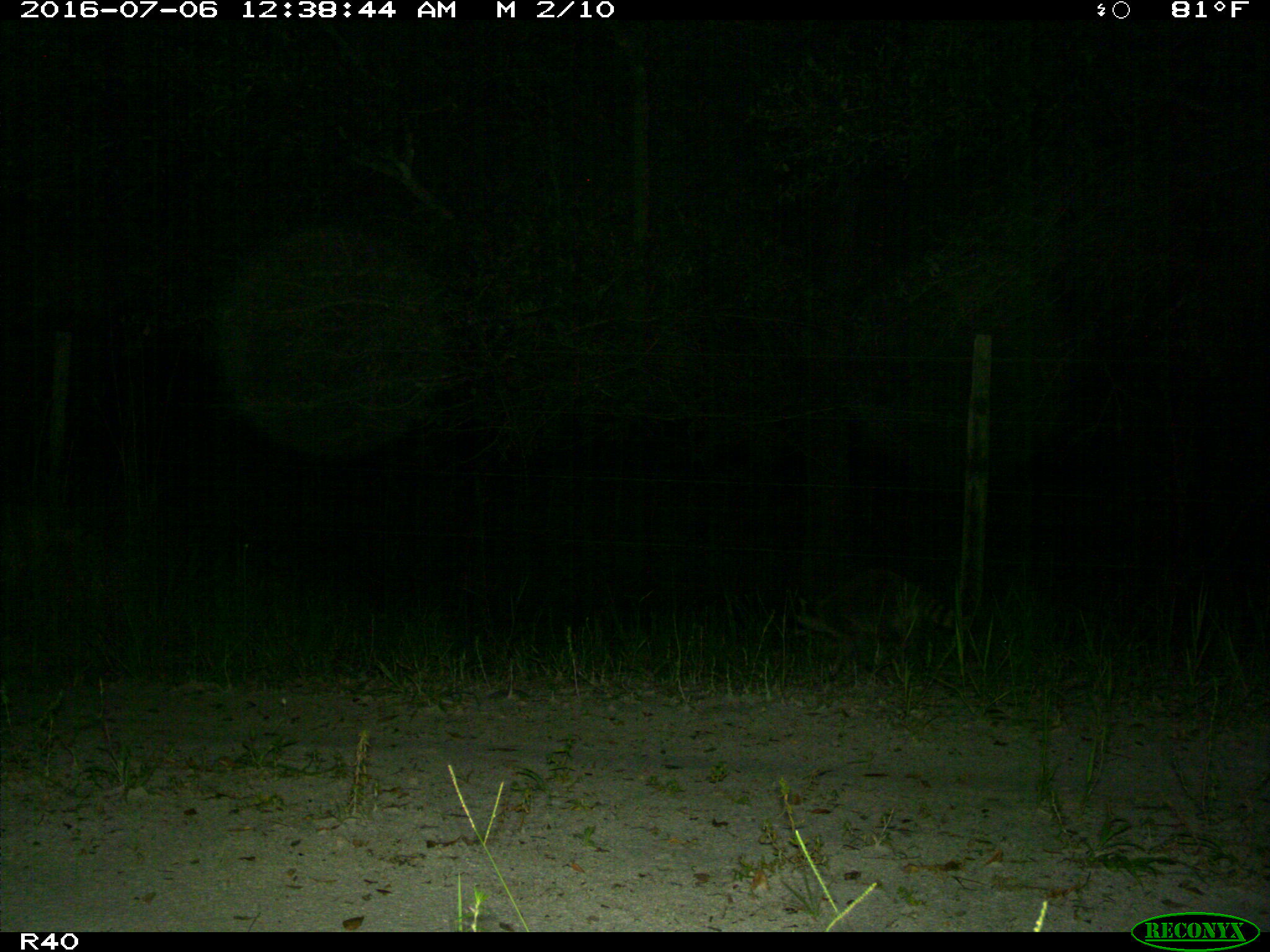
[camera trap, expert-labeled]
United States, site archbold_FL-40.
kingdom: Animalia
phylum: Chordata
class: Mammalia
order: Carnivora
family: Procyonidae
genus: Procyon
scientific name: Procyon lotor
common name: common raccoon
Procyon lotor (common raccoon).